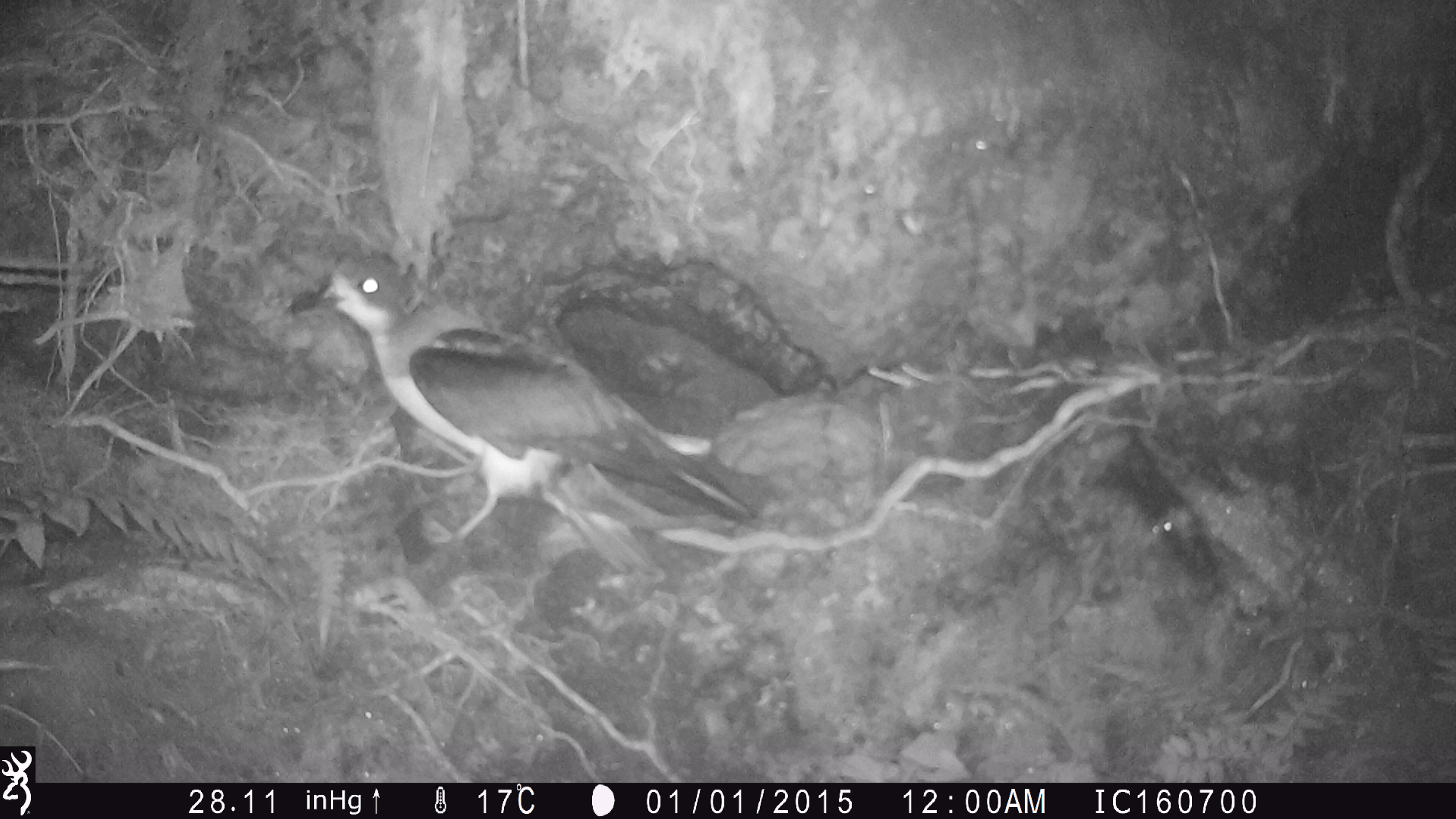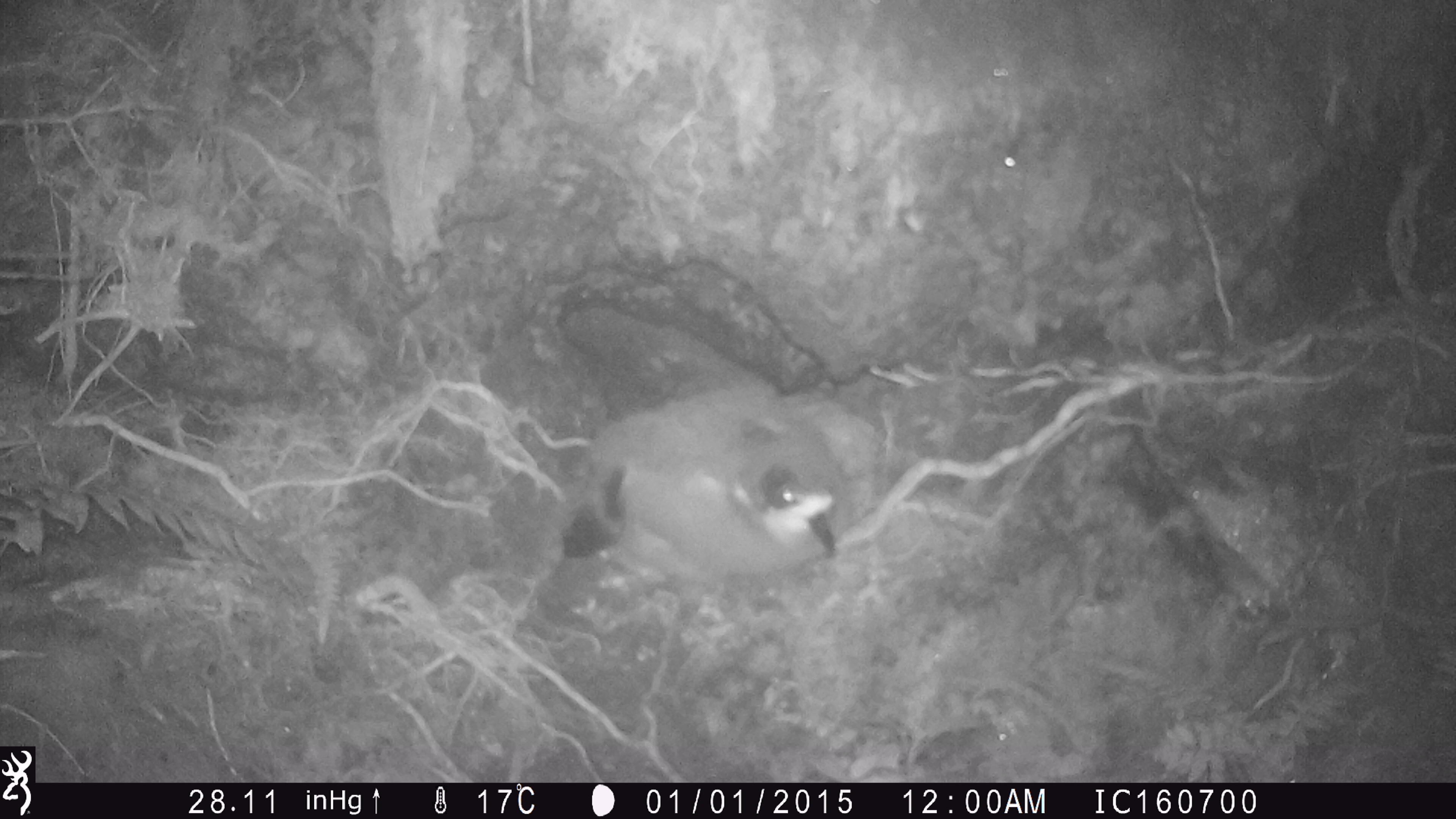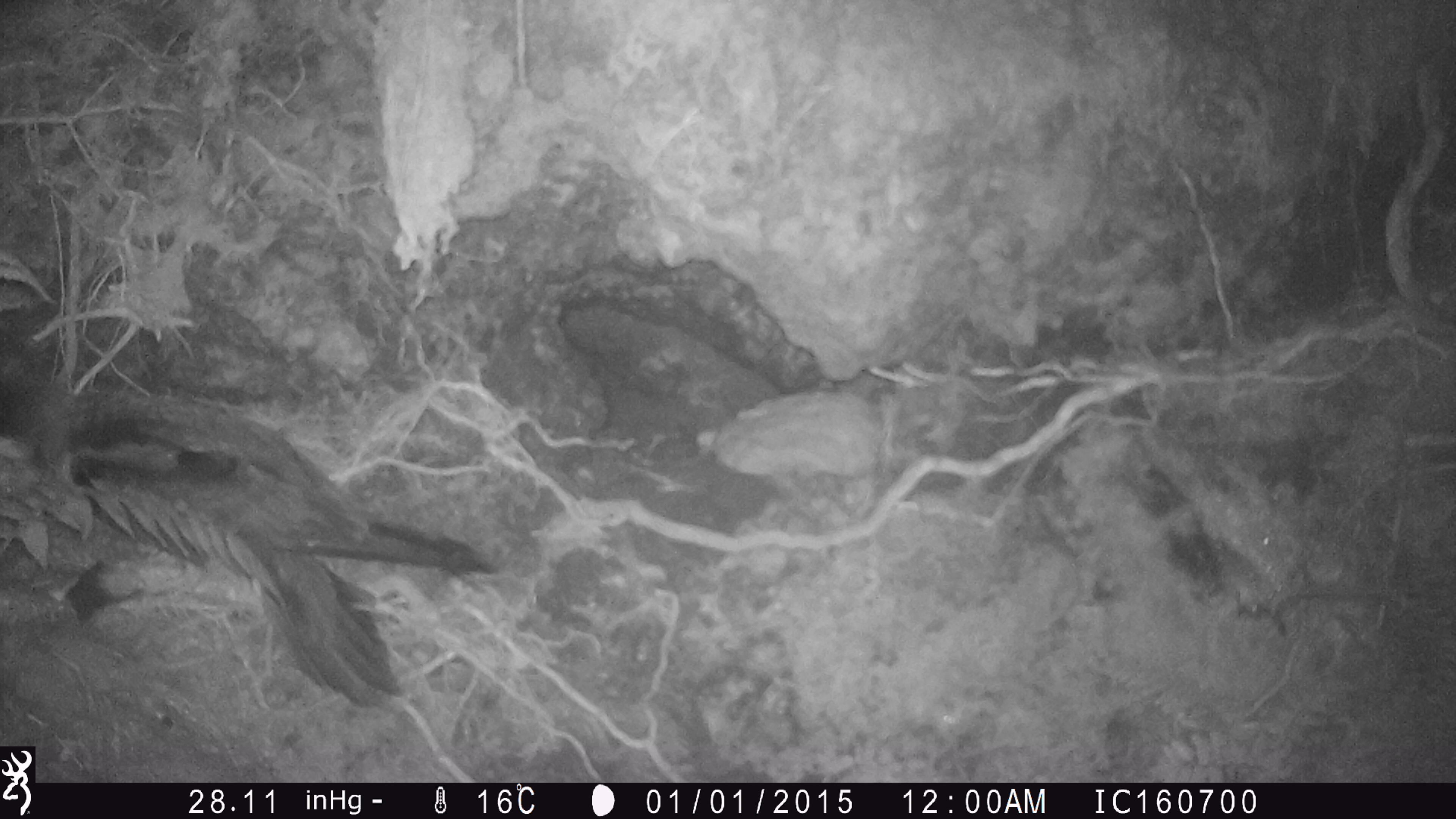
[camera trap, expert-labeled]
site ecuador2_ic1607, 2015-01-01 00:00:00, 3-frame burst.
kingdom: Animalia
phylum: Chordata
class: Aves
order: Procellariiformes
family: Procellariidae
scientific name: Procellariidae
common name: petrel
Petrel (Procellariidae).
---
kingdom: Animalia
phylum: Chordata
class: Aves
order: Procellariiformes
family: Procellariidae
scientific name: Procellariidae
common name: petrel chick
Petrel chick (Procellariidae).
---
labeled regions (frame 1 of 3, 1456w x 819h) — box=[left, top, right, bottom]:
petrel: box=[297, 254, 710, 571]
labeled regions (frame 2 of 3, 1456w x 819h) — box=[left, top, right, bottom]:
petrel chick: box=[558, 389, 851, 598]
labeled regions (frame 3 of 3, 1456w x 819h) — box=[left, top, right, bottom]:
petrel: box=[42, 370, 494, 715]